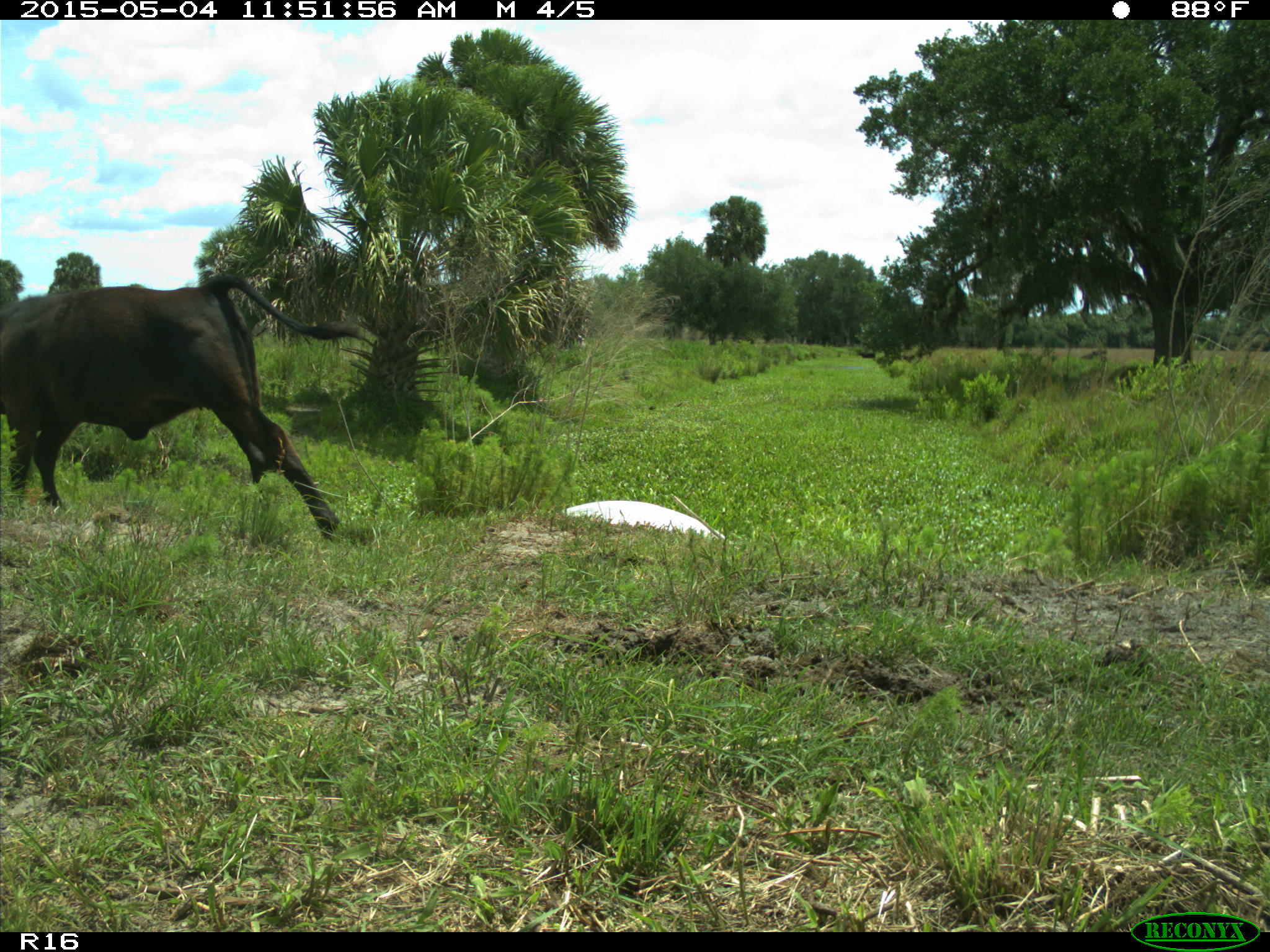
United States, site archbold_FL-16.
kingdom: Animalia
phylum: Chordata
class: Mammalia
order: Artiodactyla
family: Bovidae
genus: Bos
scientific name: Bos taurus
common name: domestic cow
Bos taurus (domestic cow).